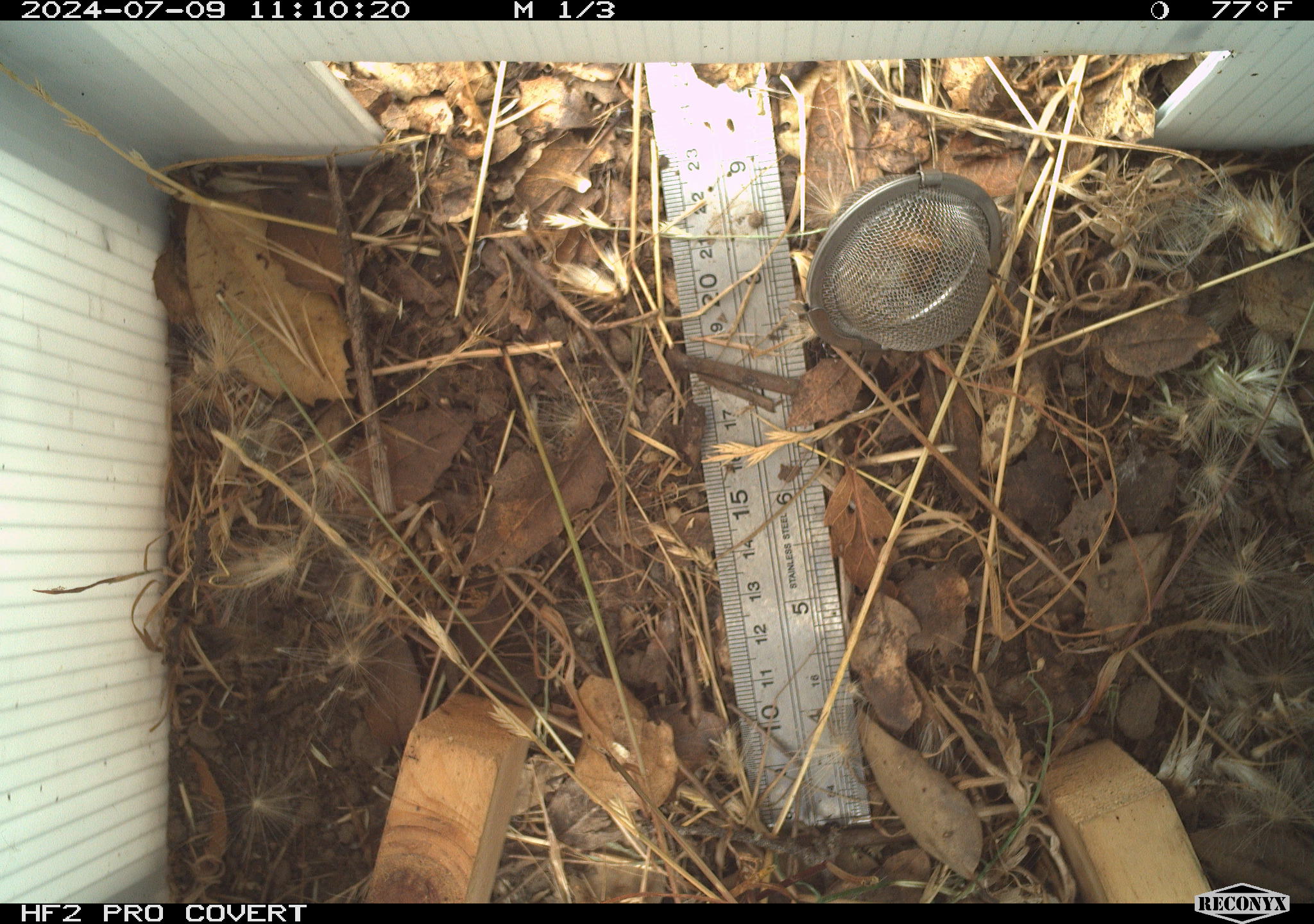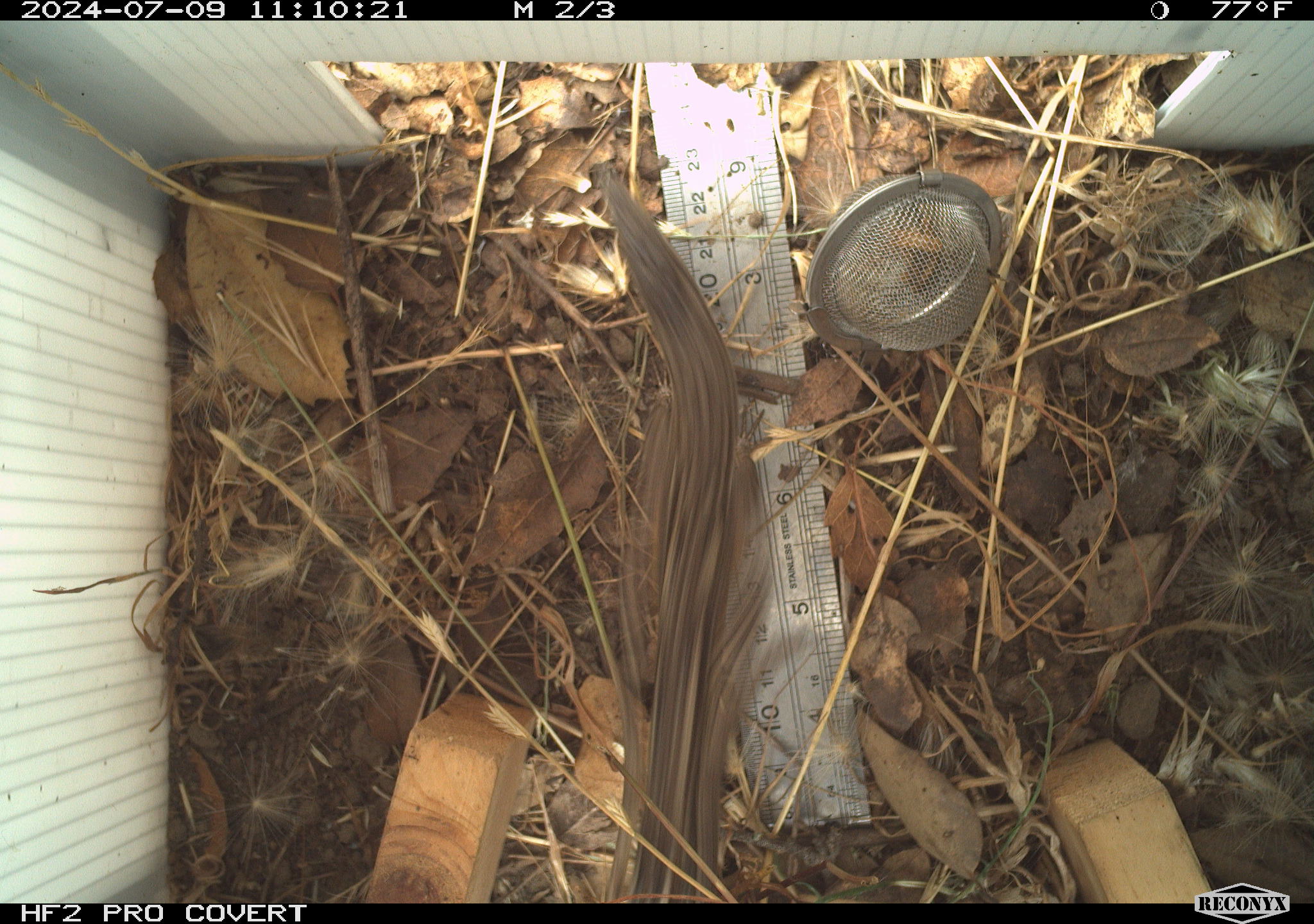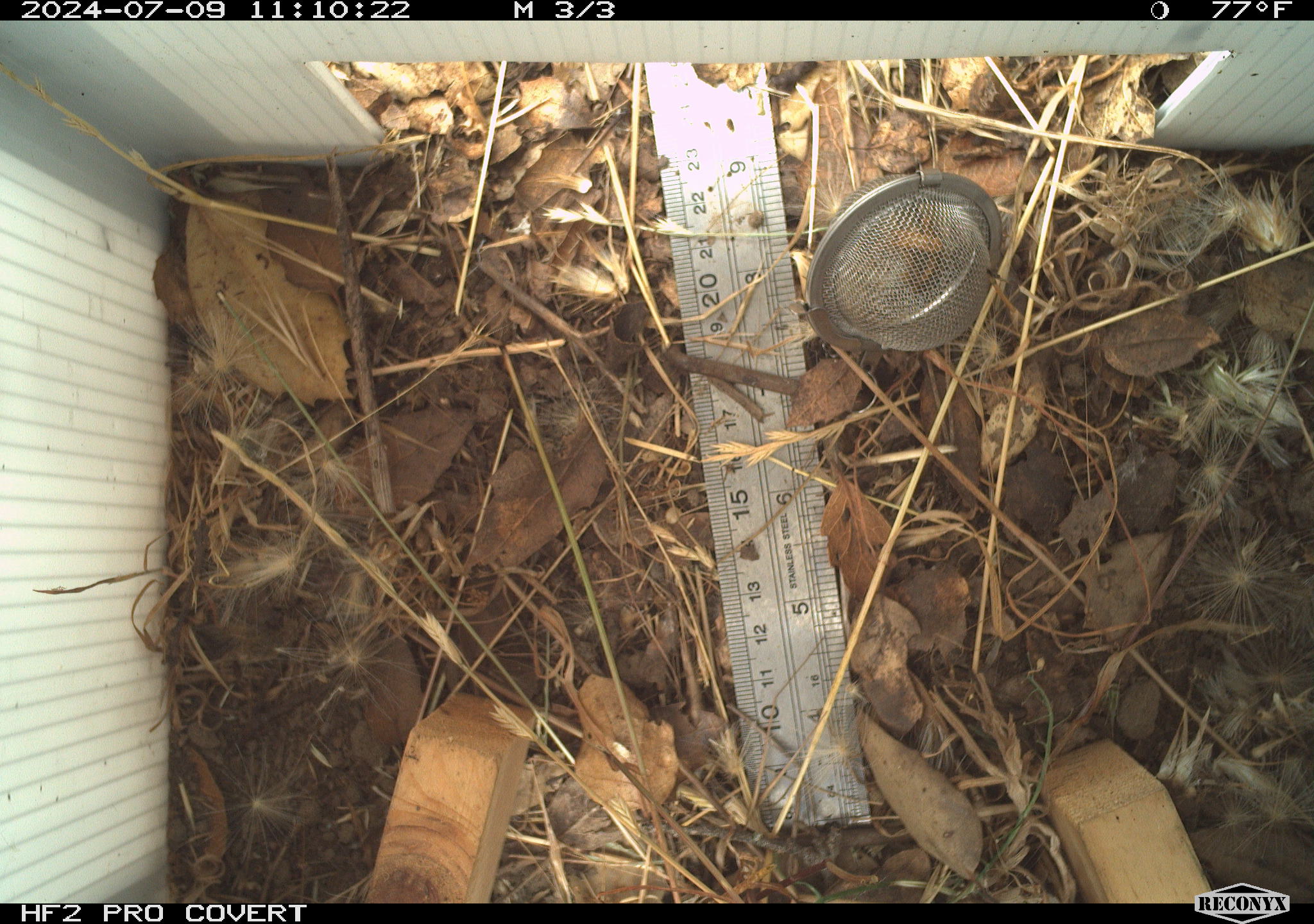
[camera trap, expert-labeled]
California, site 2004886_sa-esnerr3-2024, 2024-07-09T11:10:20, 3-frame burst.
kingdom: Animalia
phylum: Chordata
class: Reptilia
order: Squamata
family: Phrynosomatidae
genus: Sceloporus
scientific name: Sceloporus occidentalis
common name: western fence lizard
Western fence lizard (Sceloporus occidentalis).